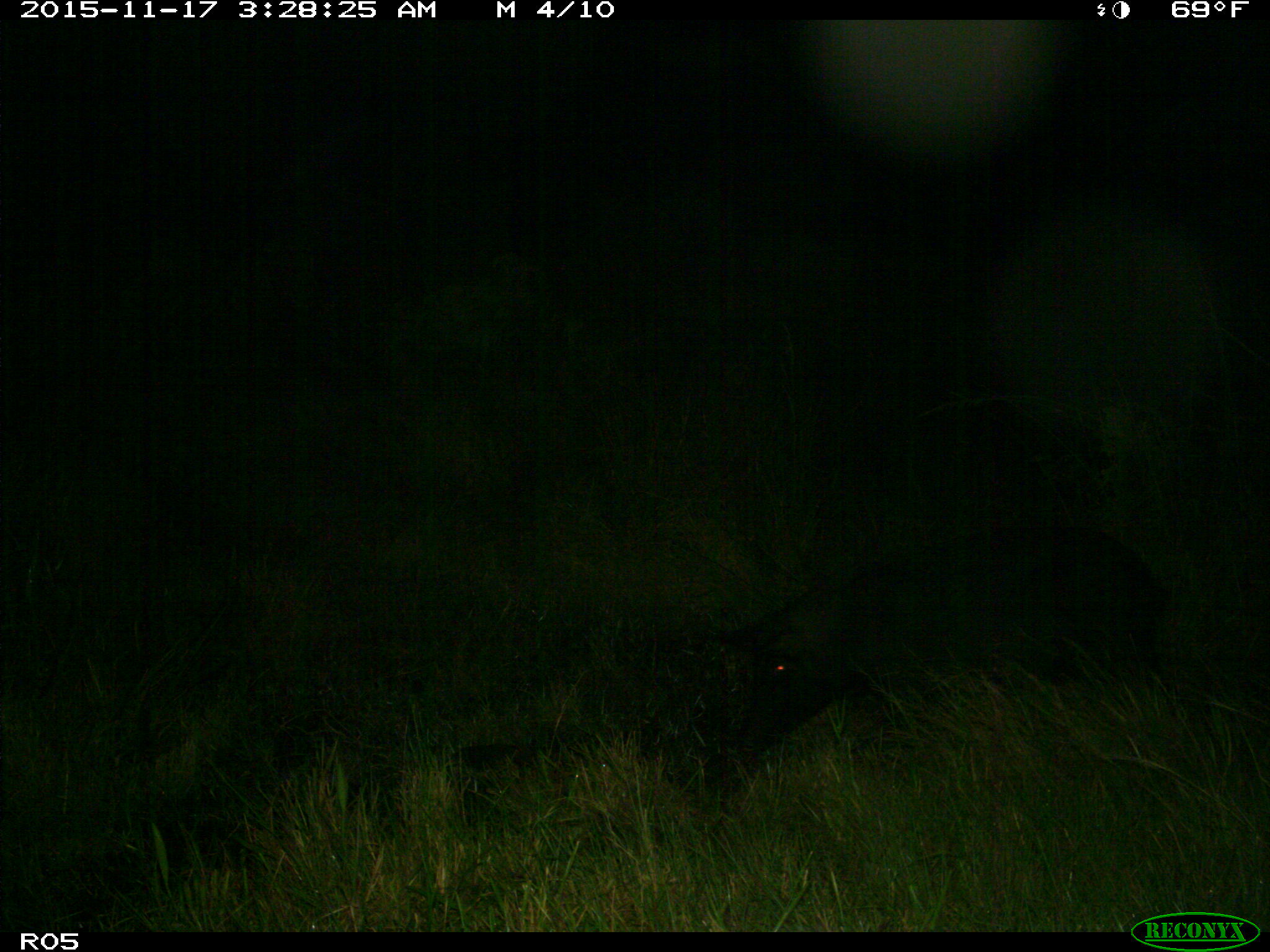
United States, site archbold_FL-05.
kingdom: Animalia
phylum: Chordata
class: Mammalia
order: Artiodactyla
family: Suidae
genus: Sus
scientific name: Sus scrofa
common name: wild boar